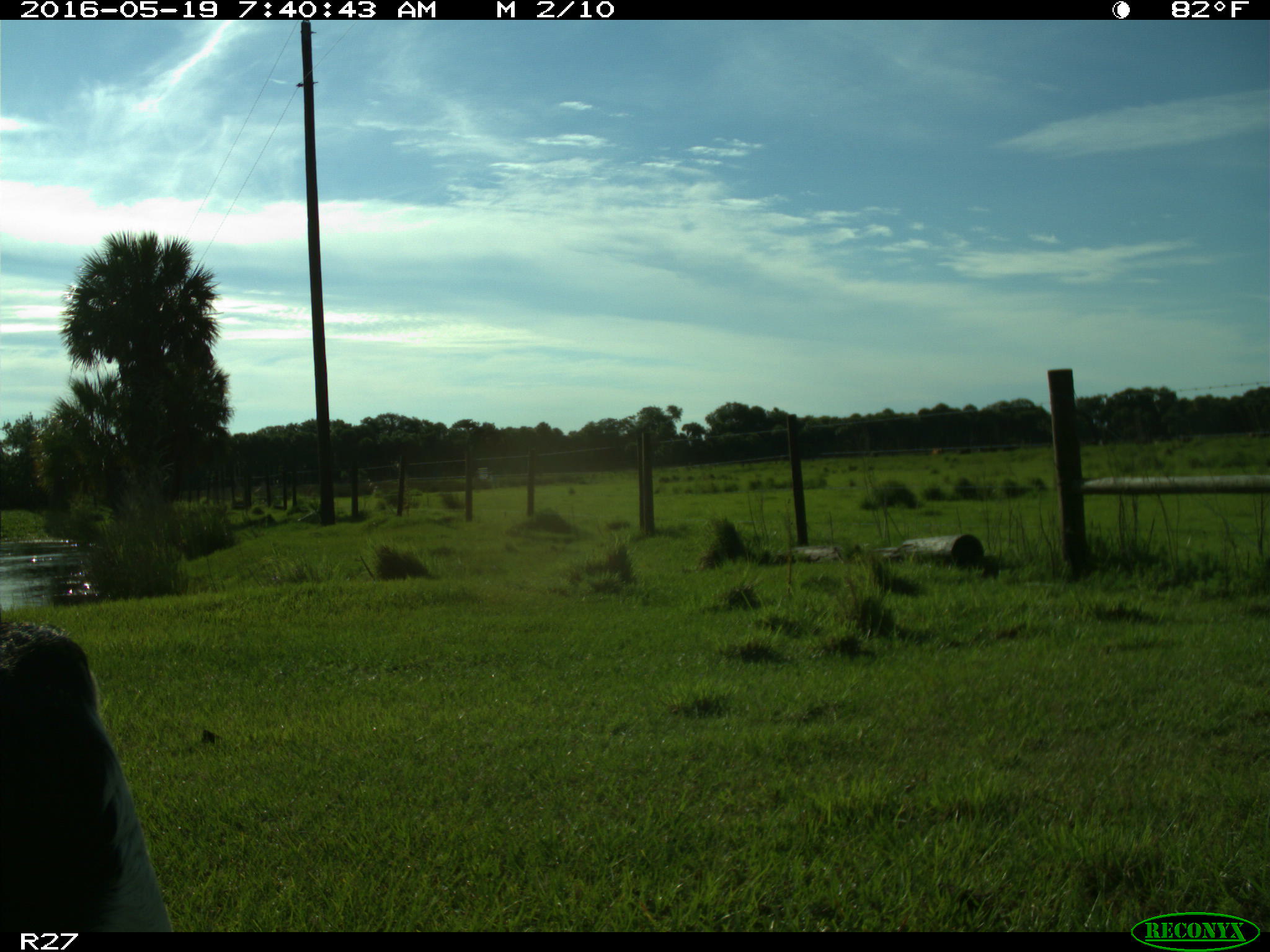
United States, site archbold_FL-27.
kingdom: Animalia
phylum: Chordata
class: Mammalia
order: Artiodactyla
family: Bovidae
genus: Bos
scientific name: Bos taurus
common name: domestic cow